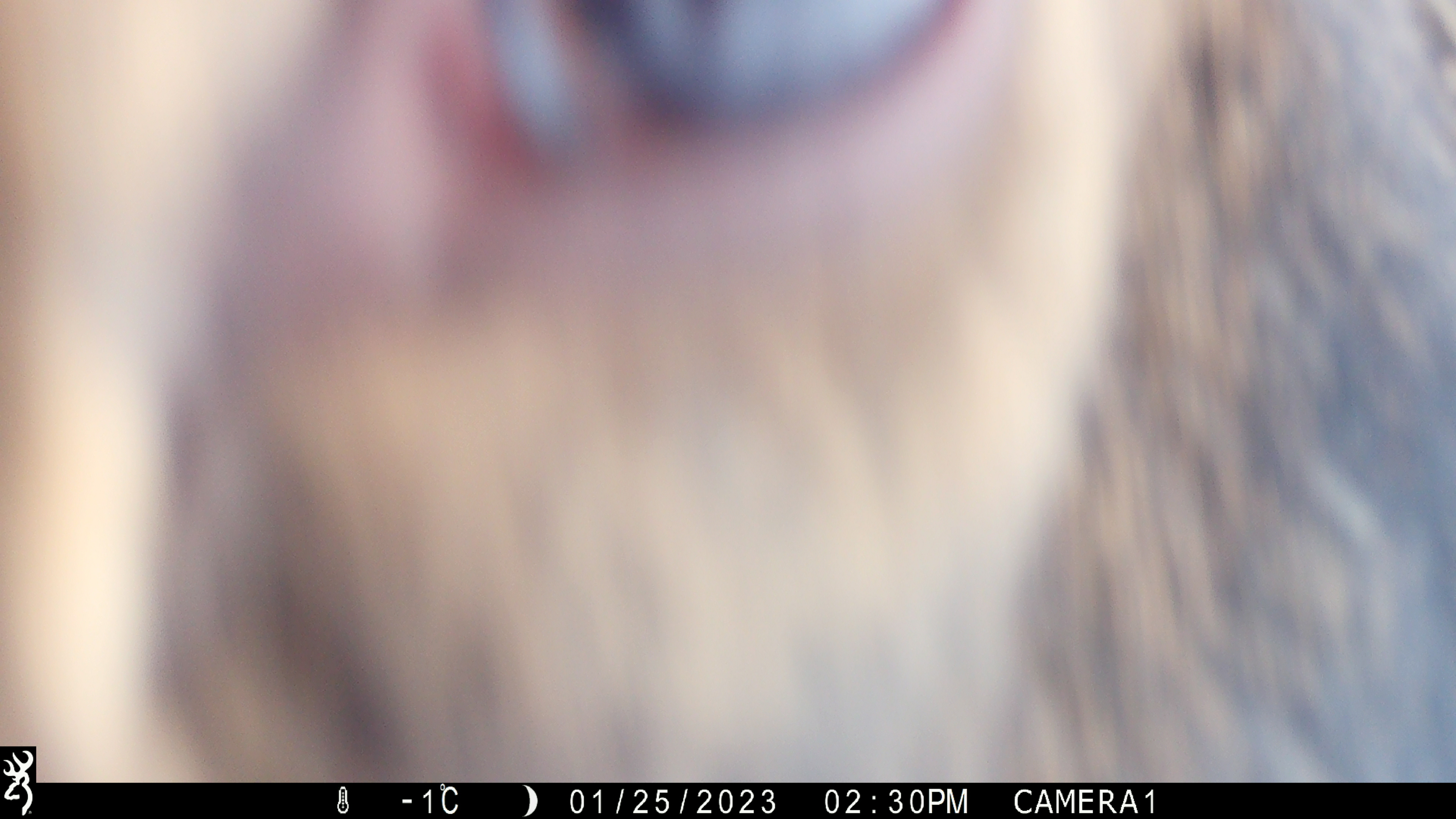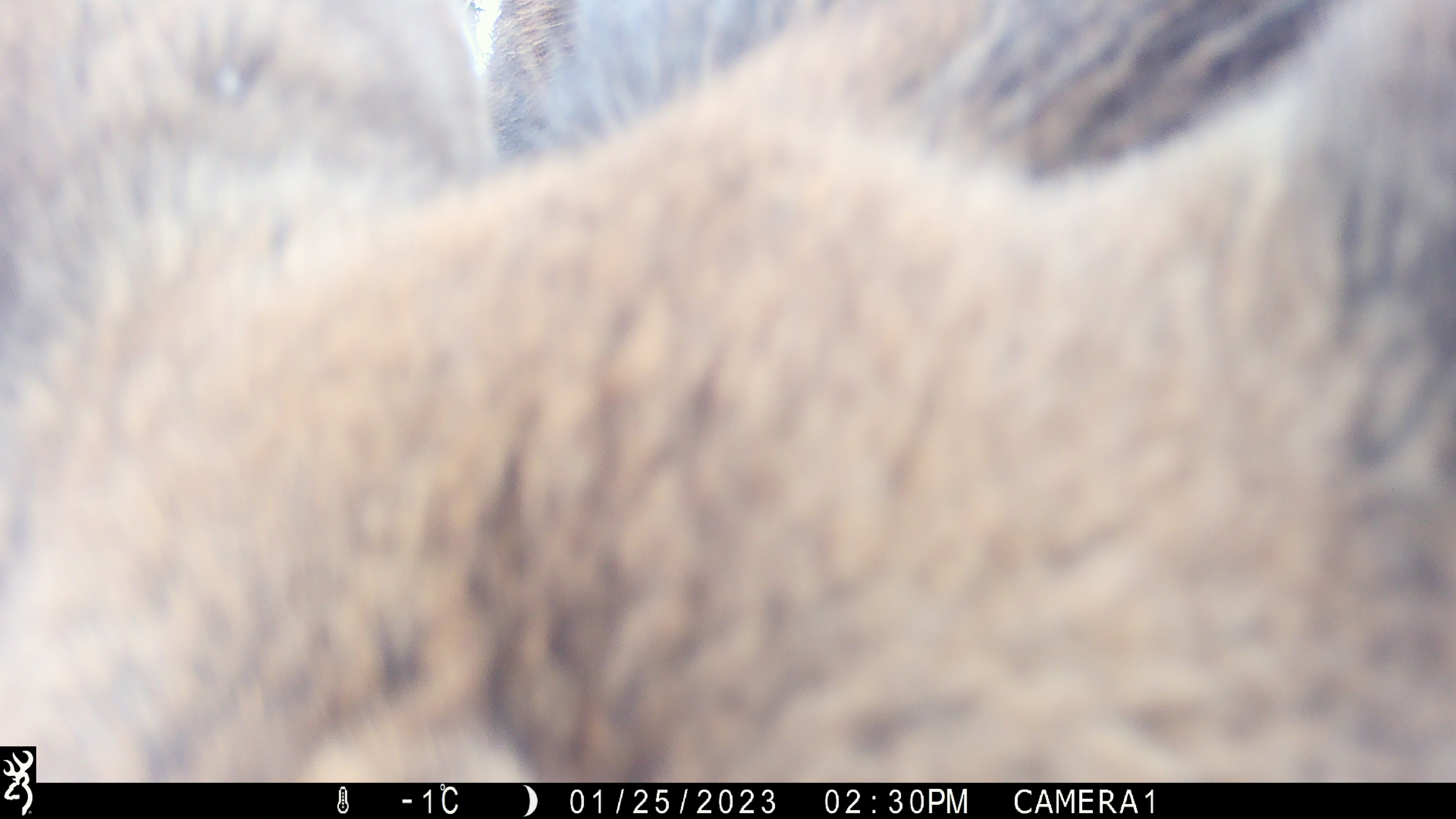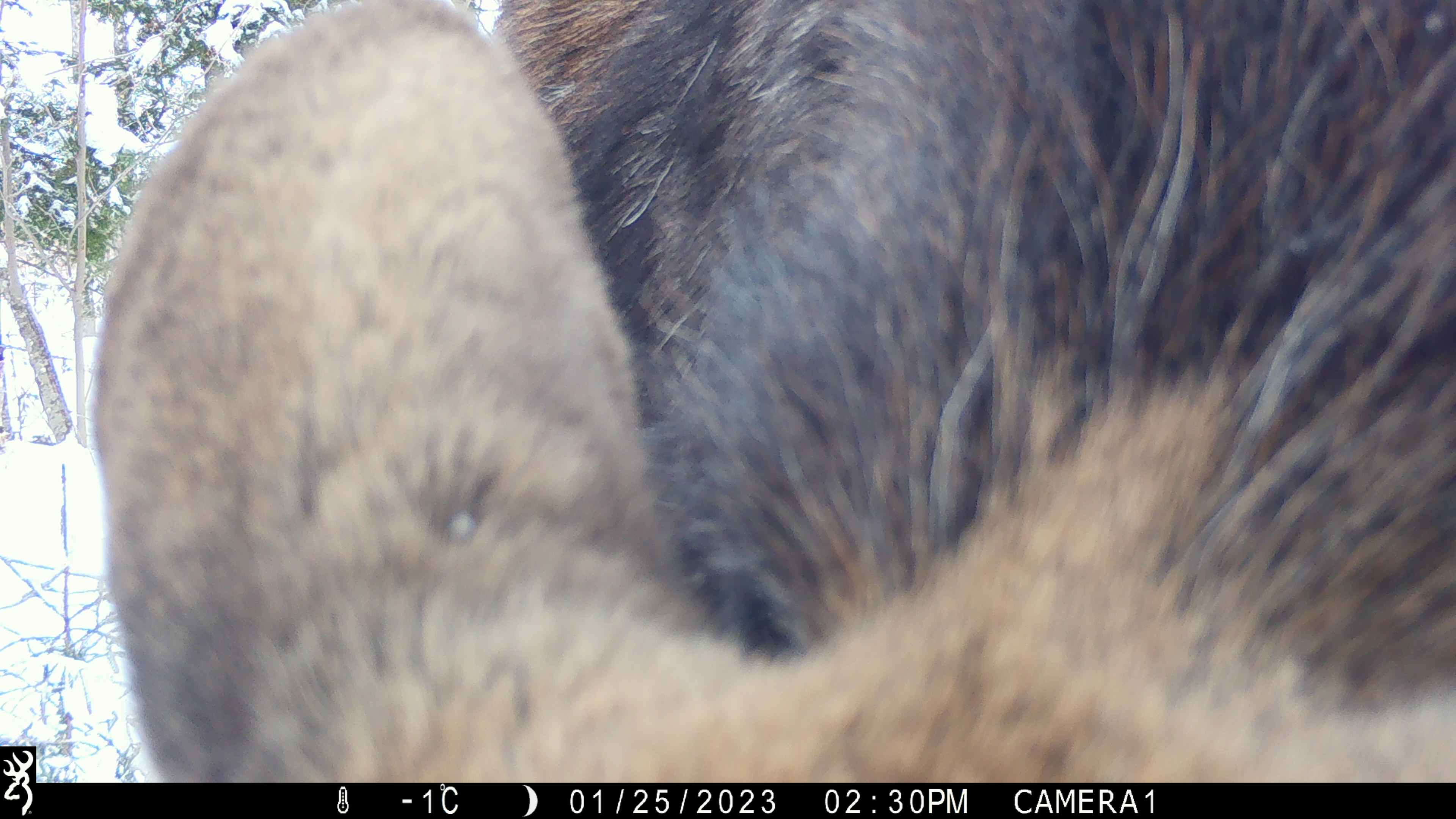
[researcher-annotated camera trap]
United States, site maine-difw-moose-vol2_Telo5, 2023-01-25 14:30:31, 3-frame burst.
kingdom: Animalia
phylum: Chordata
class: Mammalia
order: Artiodactyla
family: Cervidae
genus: Alces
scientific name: Alces alces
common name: moose